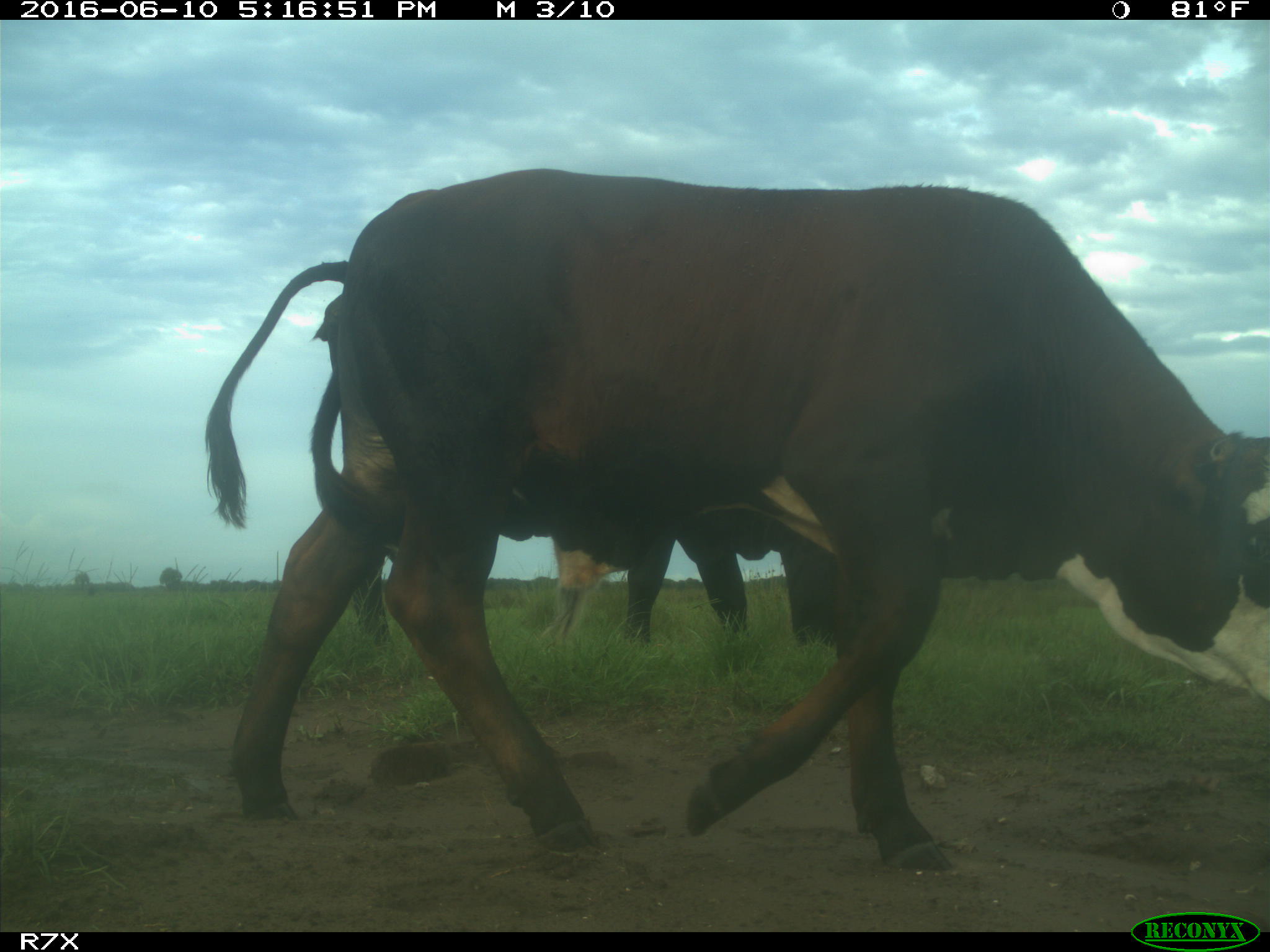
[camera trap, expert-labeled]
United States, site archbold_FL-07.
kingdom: Animalia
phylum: Chordata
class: Mammalia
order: Artiodactyla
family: Bovidae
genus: Bos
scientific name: Bos taurus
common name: domestic cow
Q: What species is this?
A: Bos taurus (domestic cow).